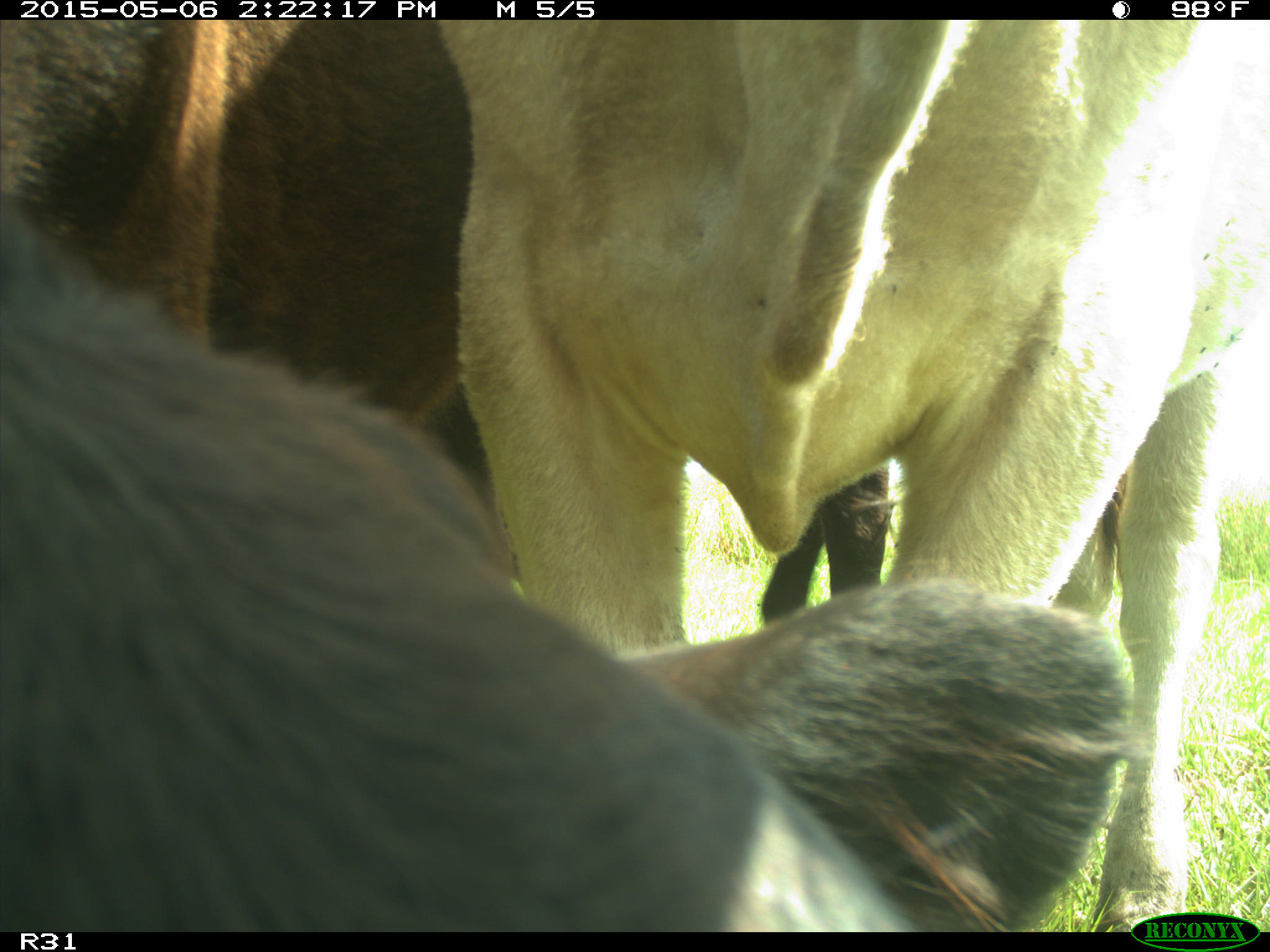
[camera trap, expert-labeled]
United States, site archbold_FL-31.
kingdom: Animalia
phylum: Chordata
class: Mammalia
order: Artiodactyla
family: Bovidae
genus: Bos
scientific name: Bos taurus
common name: domestic cow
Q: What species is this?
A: Bos taurus (domestic cow).